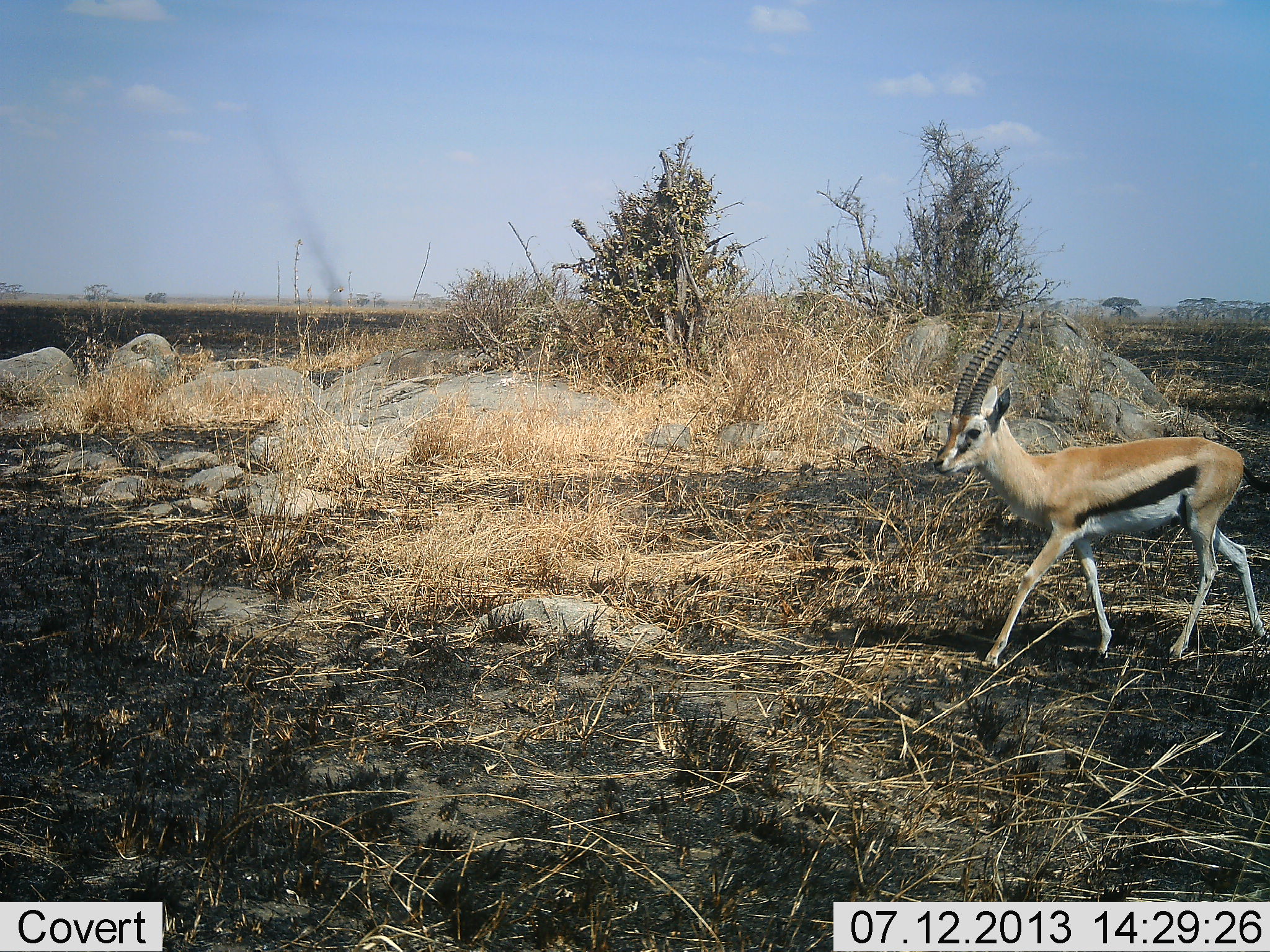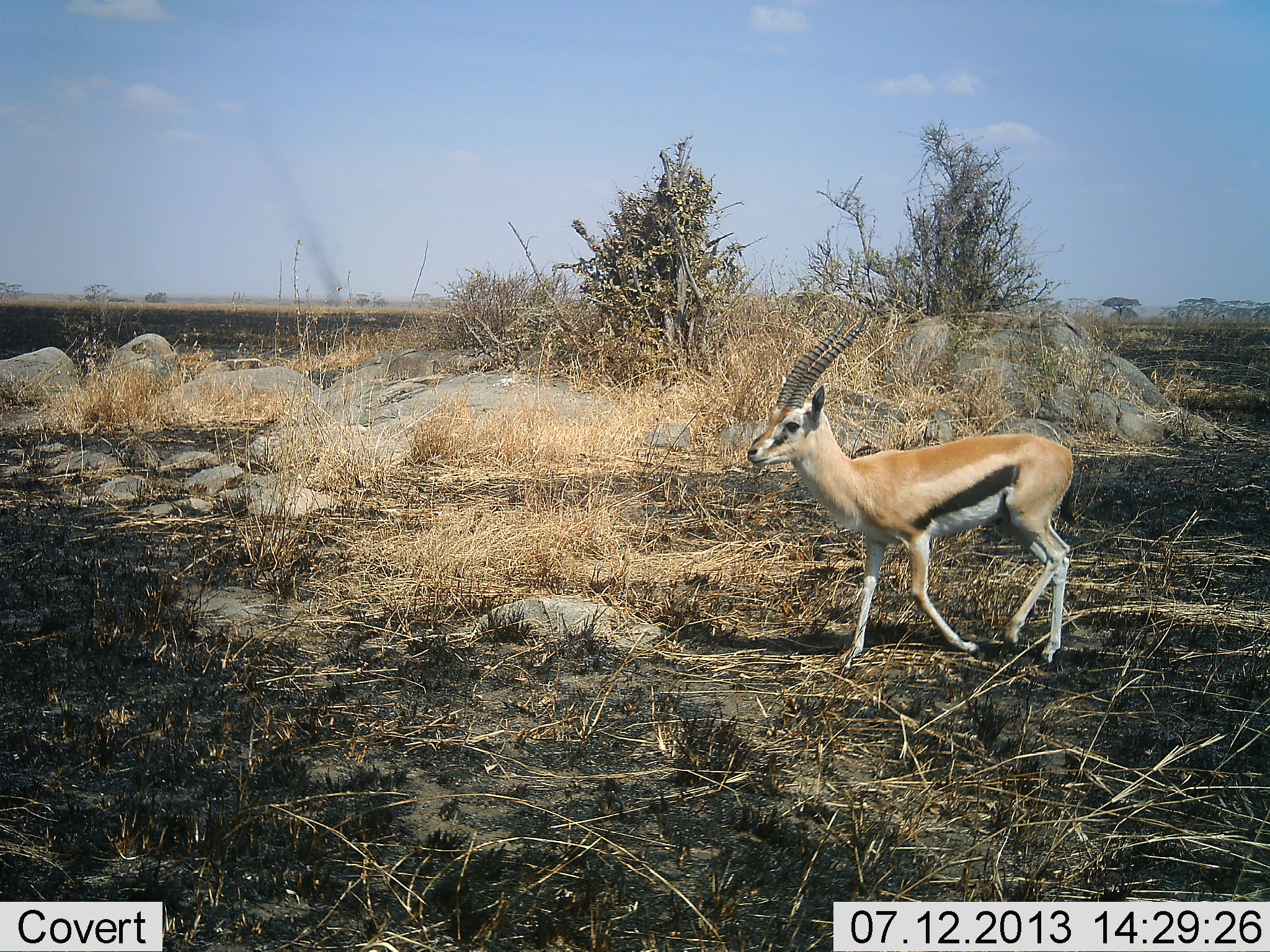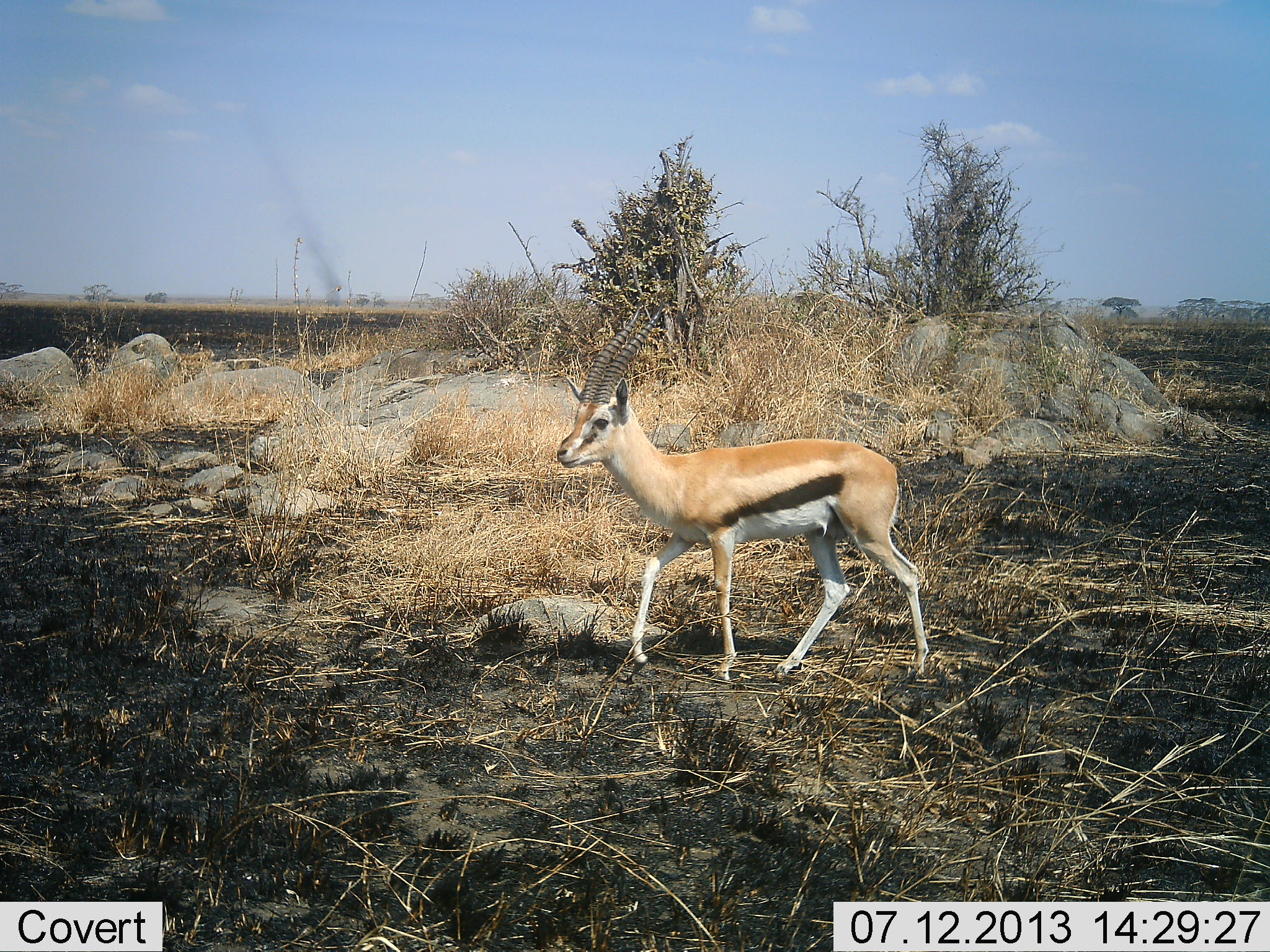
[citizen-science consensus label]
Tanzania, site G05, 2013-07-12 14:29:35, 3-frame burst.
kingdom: Animalia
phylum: Chordata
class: Mammalia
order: Artiodactyla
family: Bovidae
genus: Eudorcas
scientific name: Eudorcas thomsonii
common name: thomson's gazelle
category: gazellethomsons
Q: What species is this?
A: Gazellethomsons (thomson's gazelle) (Eudorcas thomsonii).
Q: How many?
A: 1.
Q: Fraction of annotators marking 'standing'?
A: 5%.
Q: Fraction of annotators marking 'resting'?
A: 0%.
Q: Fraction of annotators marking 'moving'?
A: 95%.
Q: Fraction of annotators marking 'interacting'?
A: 0%.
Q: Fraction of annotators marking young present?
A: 0%.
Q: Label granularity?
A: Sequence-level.